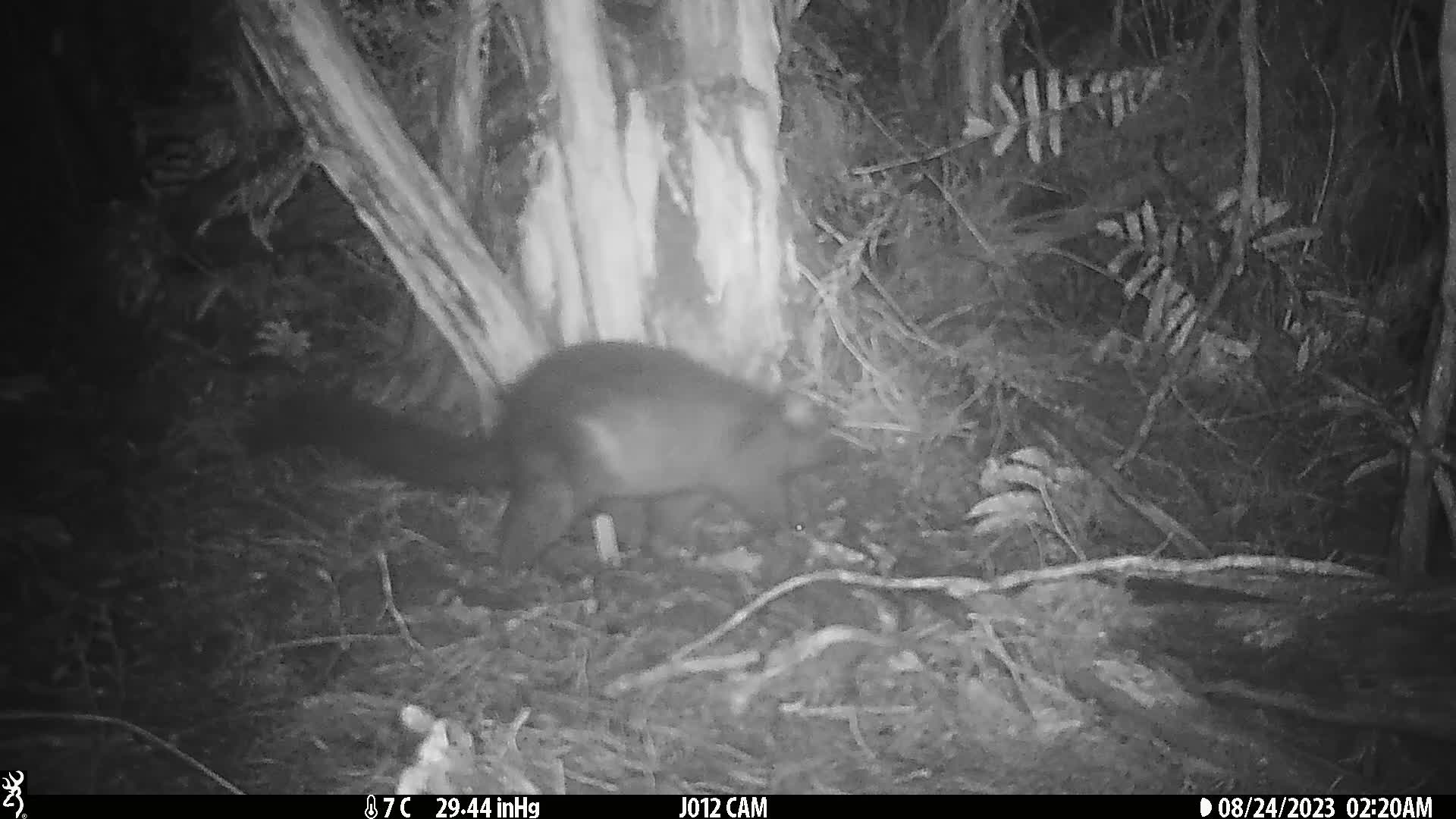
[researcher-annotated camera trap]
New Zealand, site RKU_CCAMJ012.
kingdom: Animalia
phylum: Chordata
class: Mammalia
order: Diprotodontia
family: Phalangeridae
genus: Trichosurus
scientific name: Trichosurus vulpecula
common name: common brushtail possum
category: possum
Possum (common brushtail possum) (Trichosurus vulpecula).